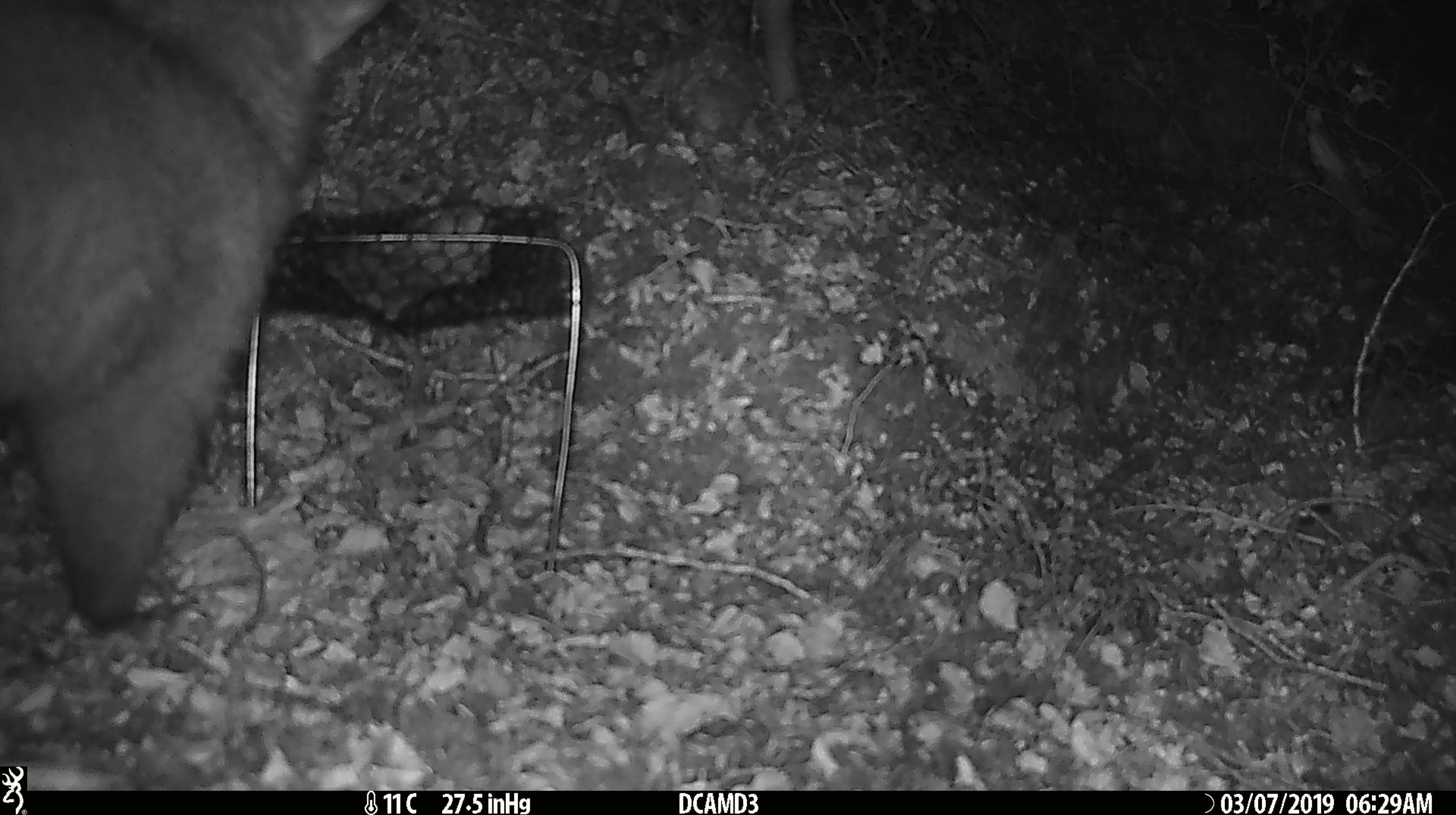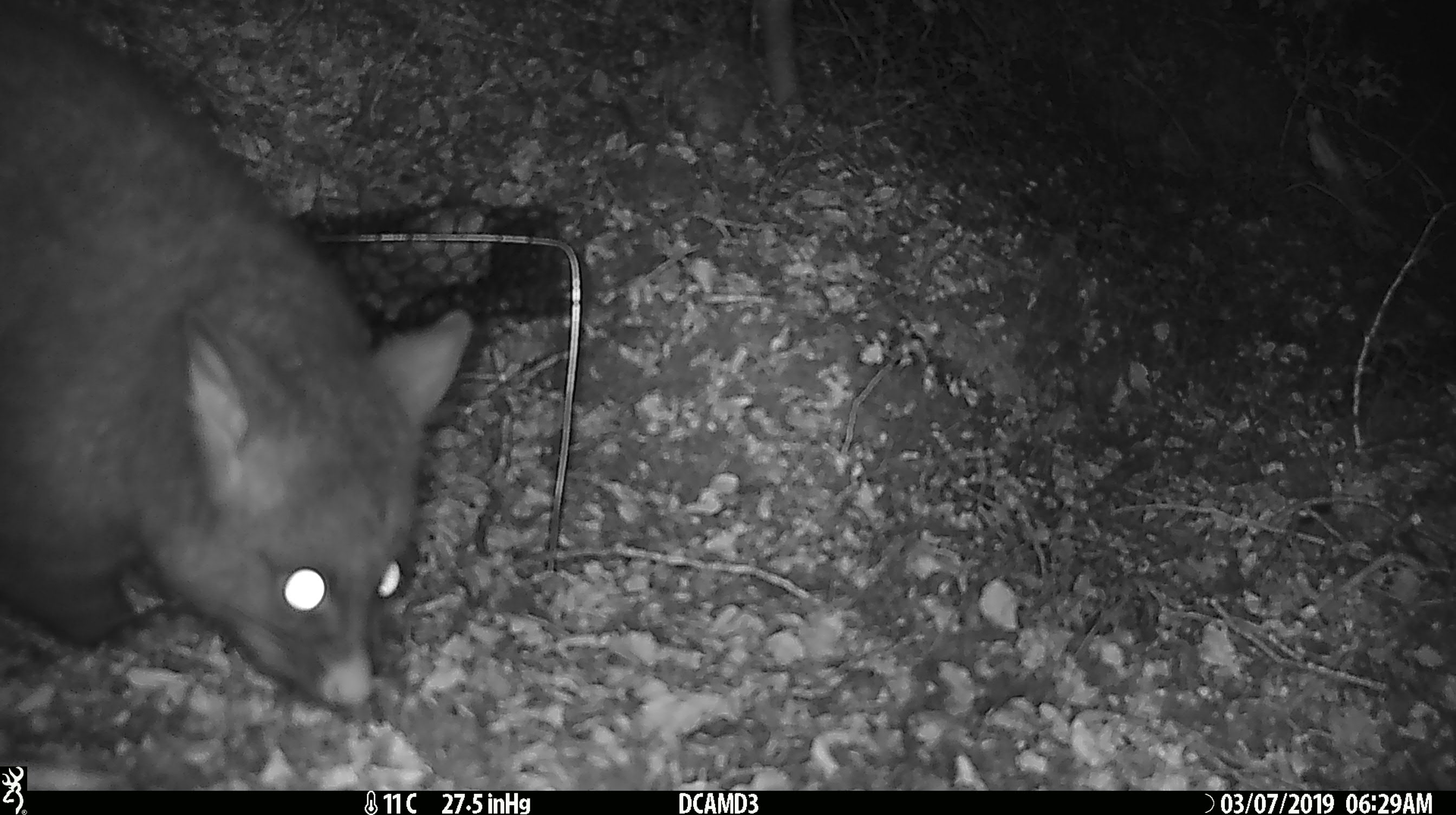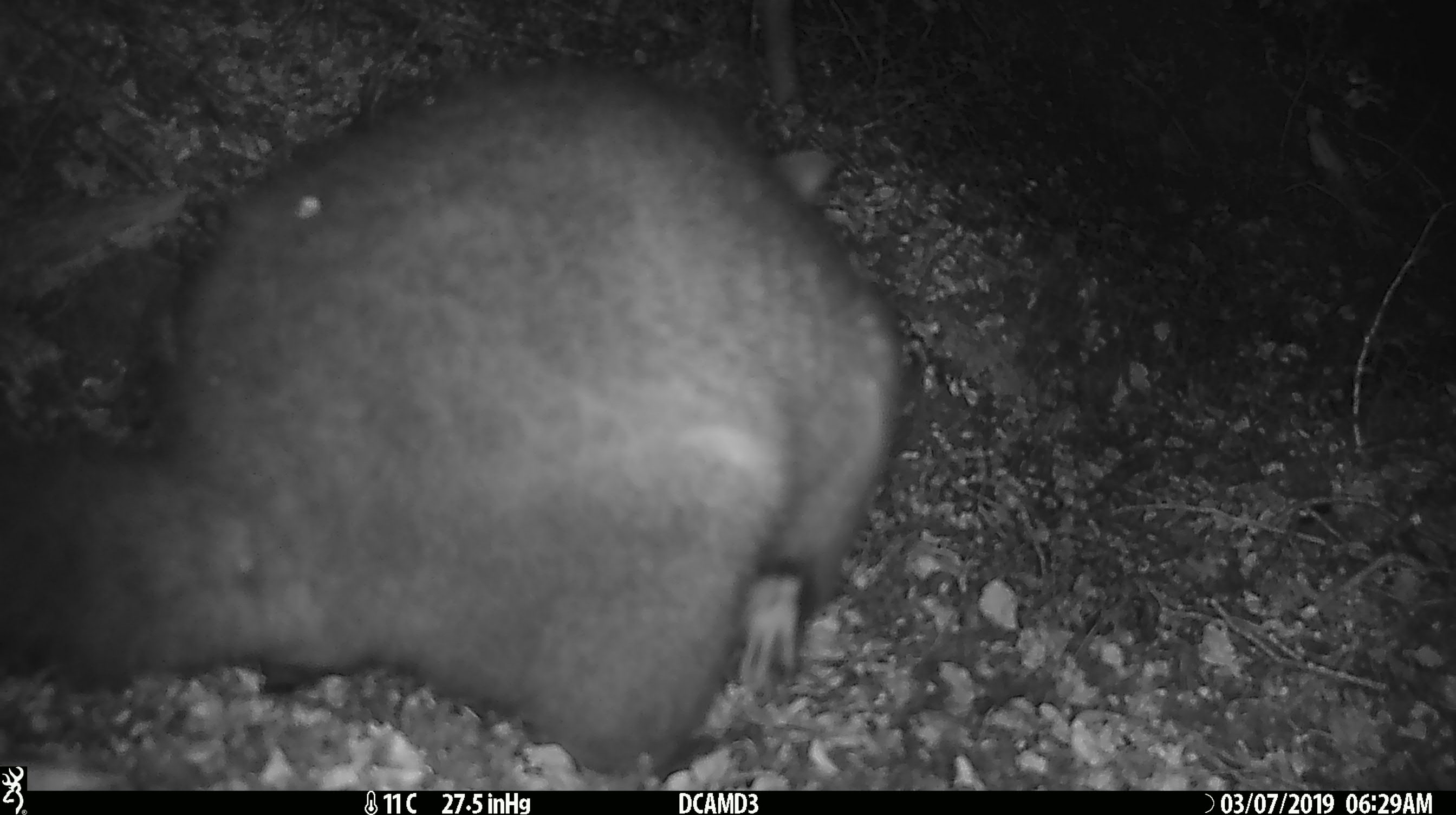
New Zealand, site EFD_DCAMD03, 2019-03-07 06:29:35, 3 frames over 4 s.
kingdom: Animalia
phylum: Chordata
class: Mammalia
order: Diprotodontia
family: Phalangeridae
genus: Trichosurus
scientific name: Trichosurus vulpecula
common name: common brushtail possum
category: possum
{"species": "possum (common brushtail possum) (Trichosurus vulpecula)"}